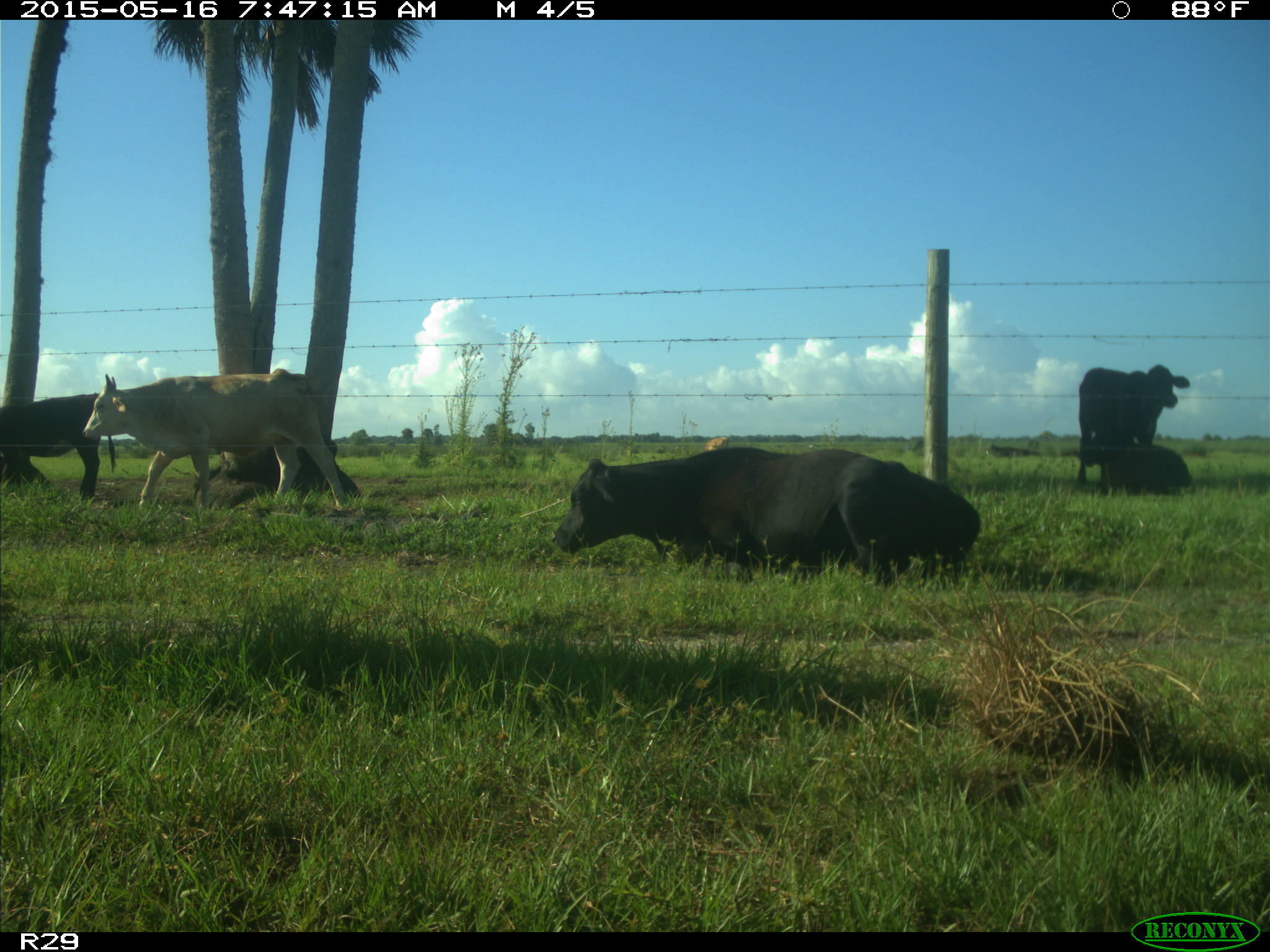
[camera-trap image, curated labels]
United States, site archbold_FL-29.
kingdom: Animalia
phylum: Chordata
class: Mammalia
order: Artiodactyla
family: Bovidae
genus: Bos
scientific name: Bos taurus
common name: domestic cow